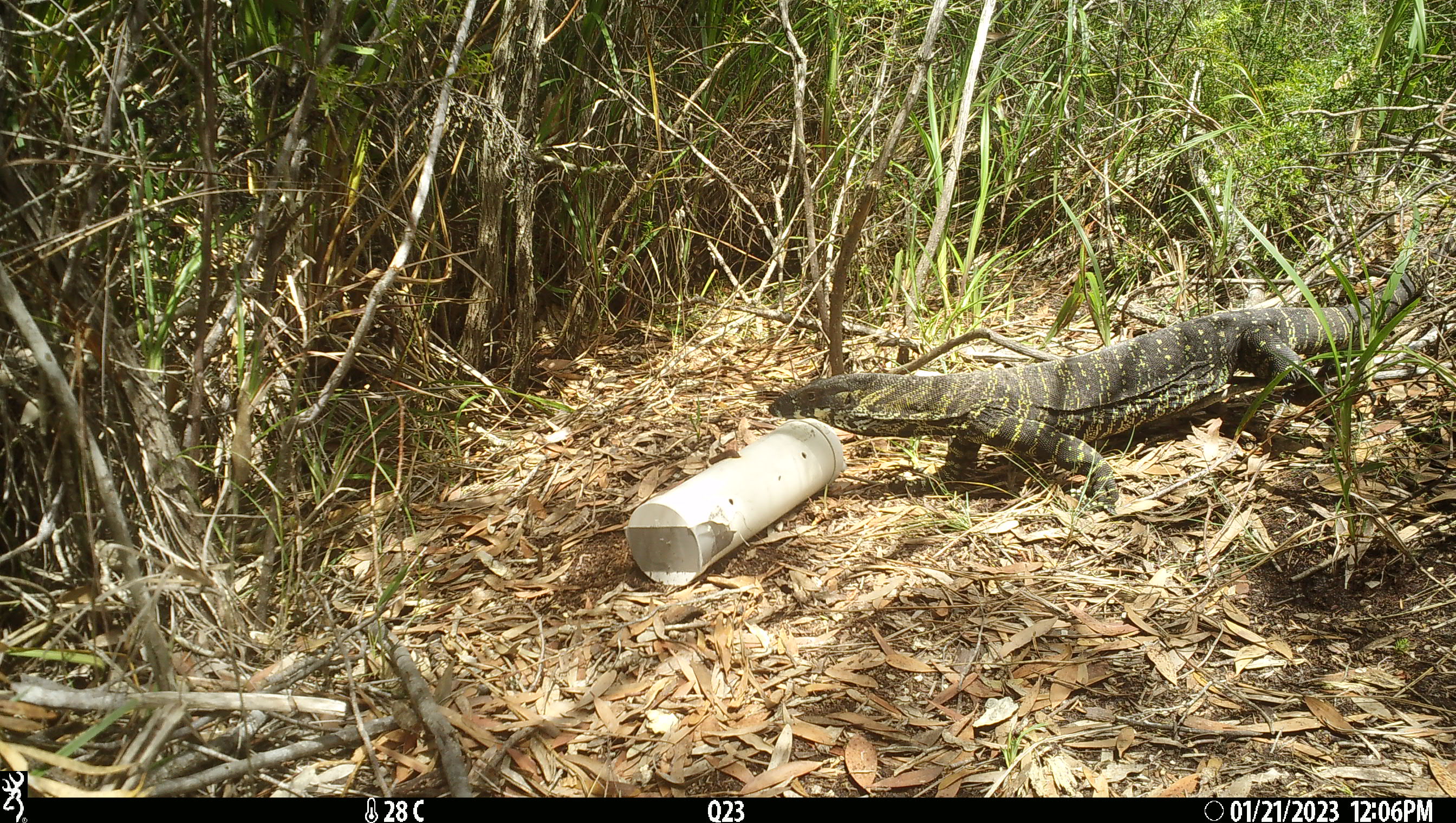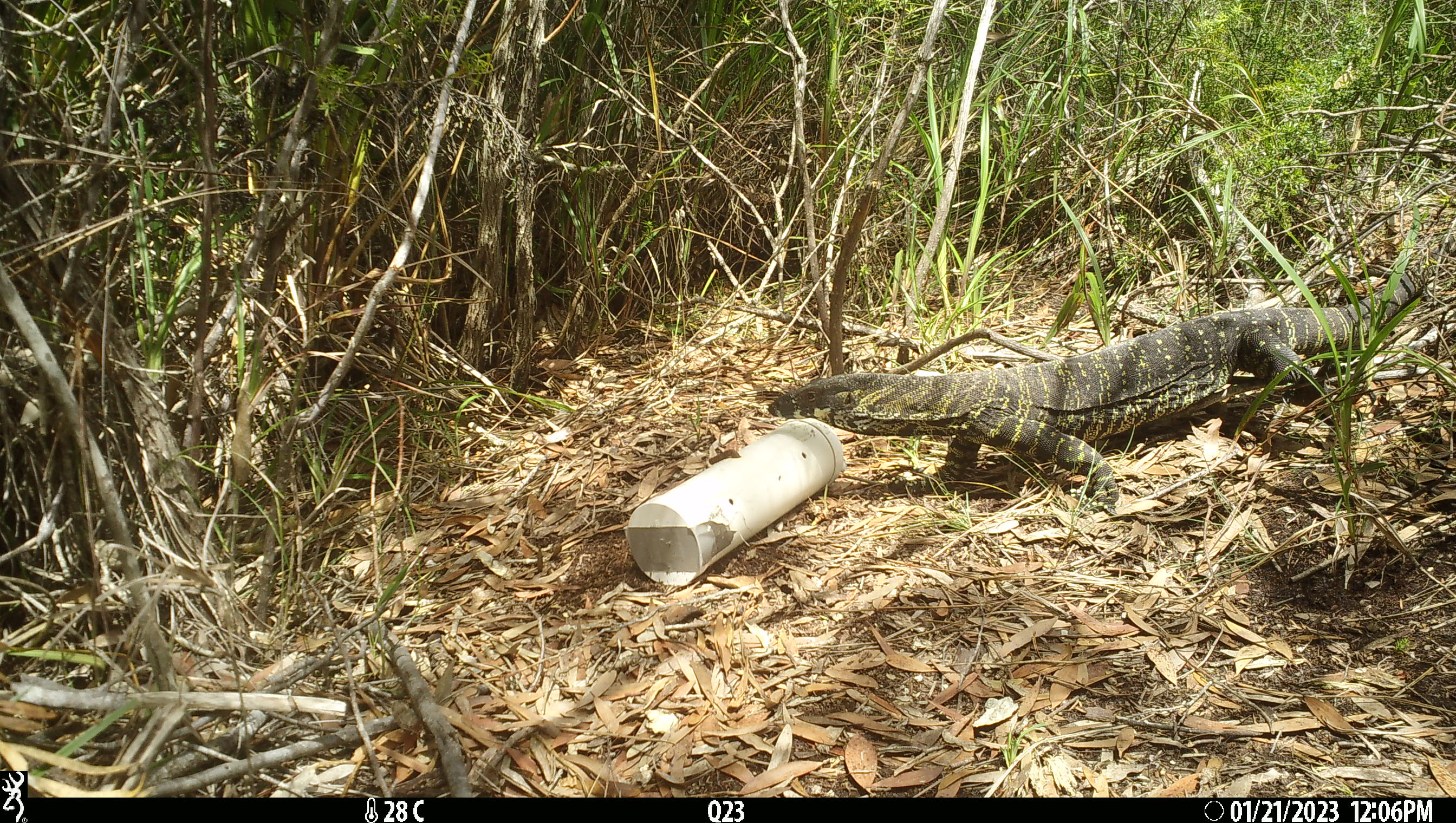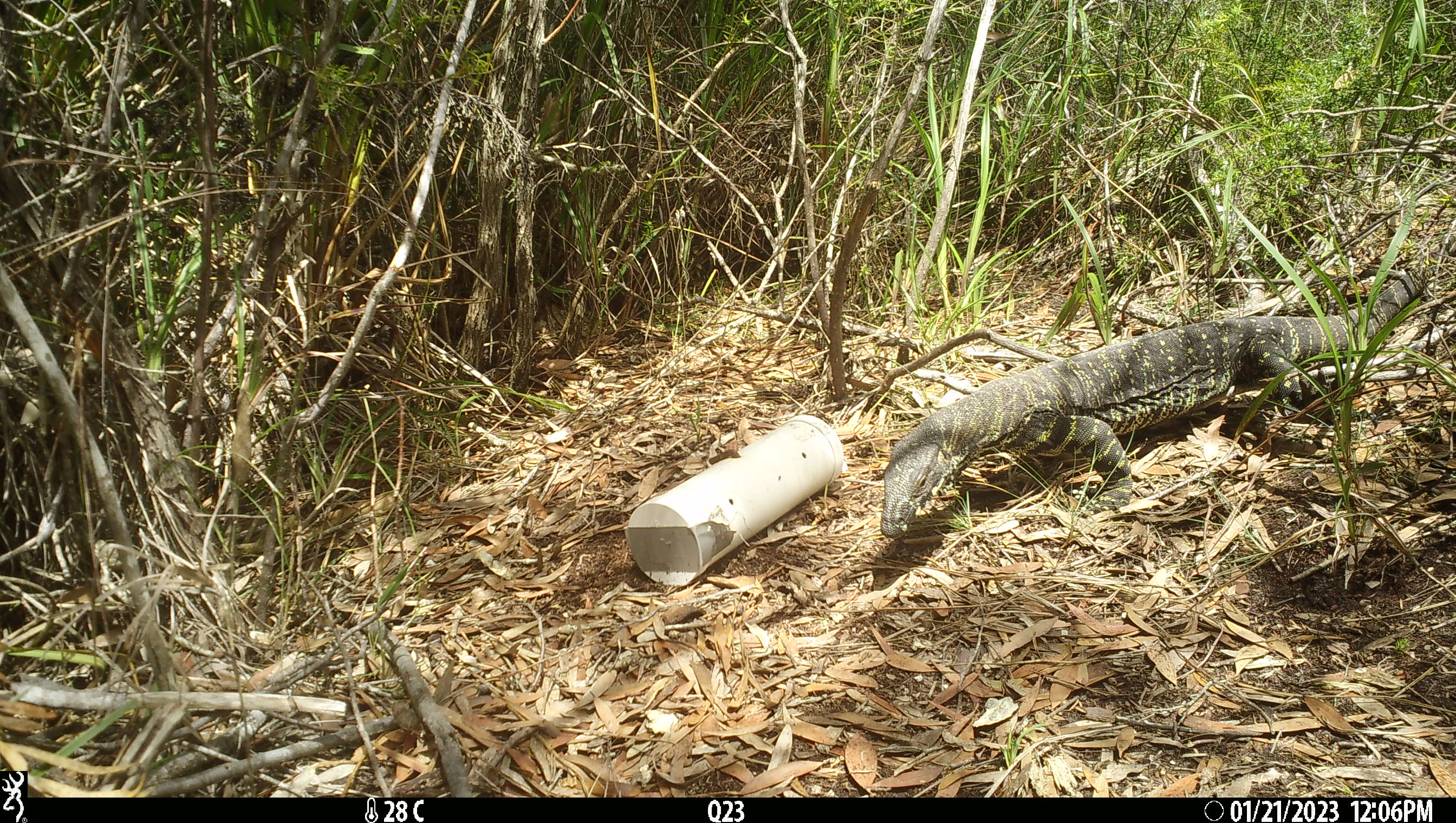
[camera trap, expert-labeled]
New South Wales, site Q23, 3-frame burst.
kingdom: Animalia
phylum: Chordata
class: Reptilia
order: Squamata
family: Varanidae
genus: Varanus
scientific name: Varanus varius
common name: lace monitor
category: goanna